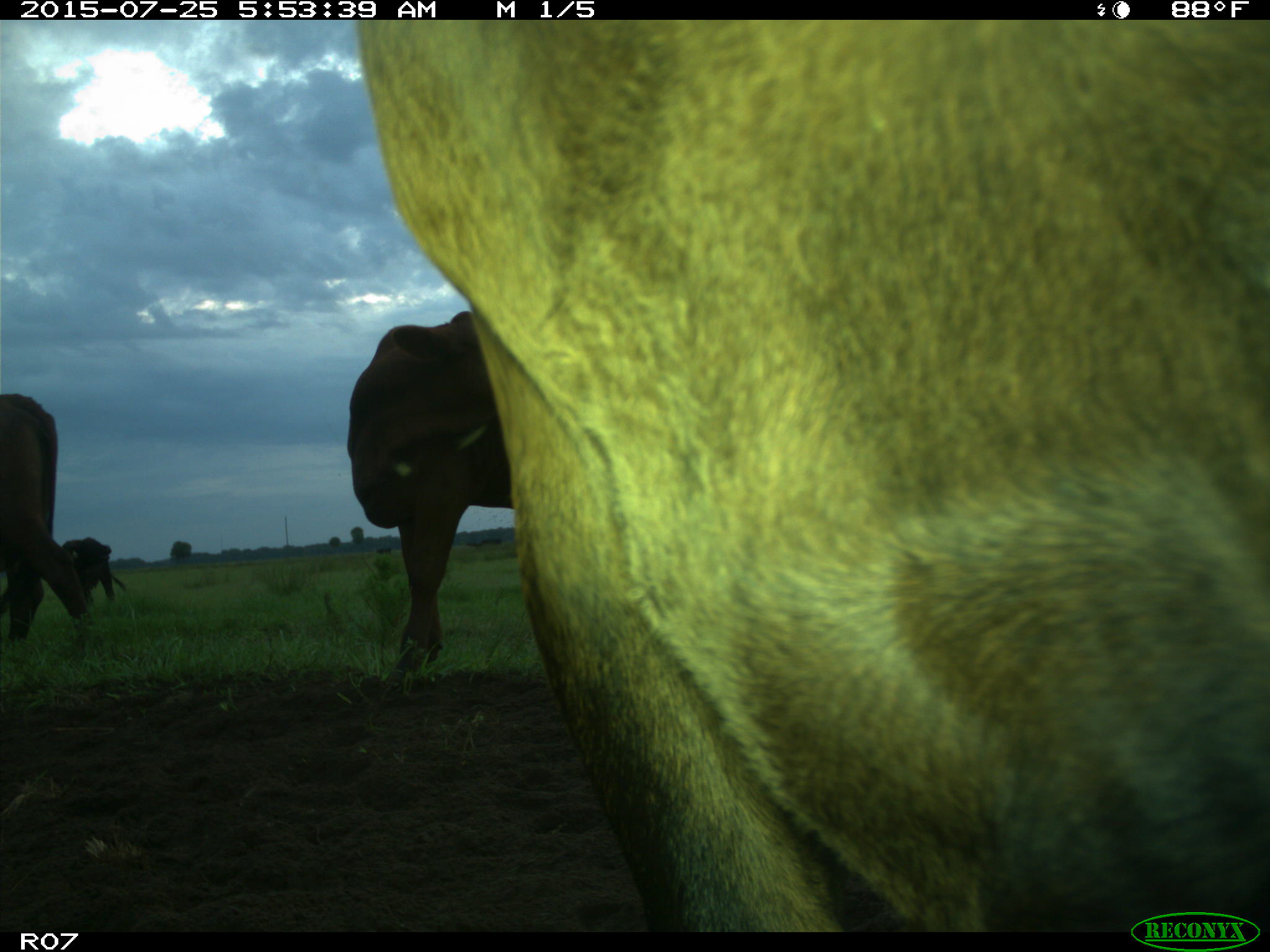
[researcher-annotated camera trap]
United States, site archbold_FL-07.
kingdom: Animalia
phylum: Chordata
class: Mammalia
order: Artiodactyla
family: Bovidae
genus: Bos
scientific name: Bos taurus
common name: domestic cow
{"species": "Bos taurus (domestic cow)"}